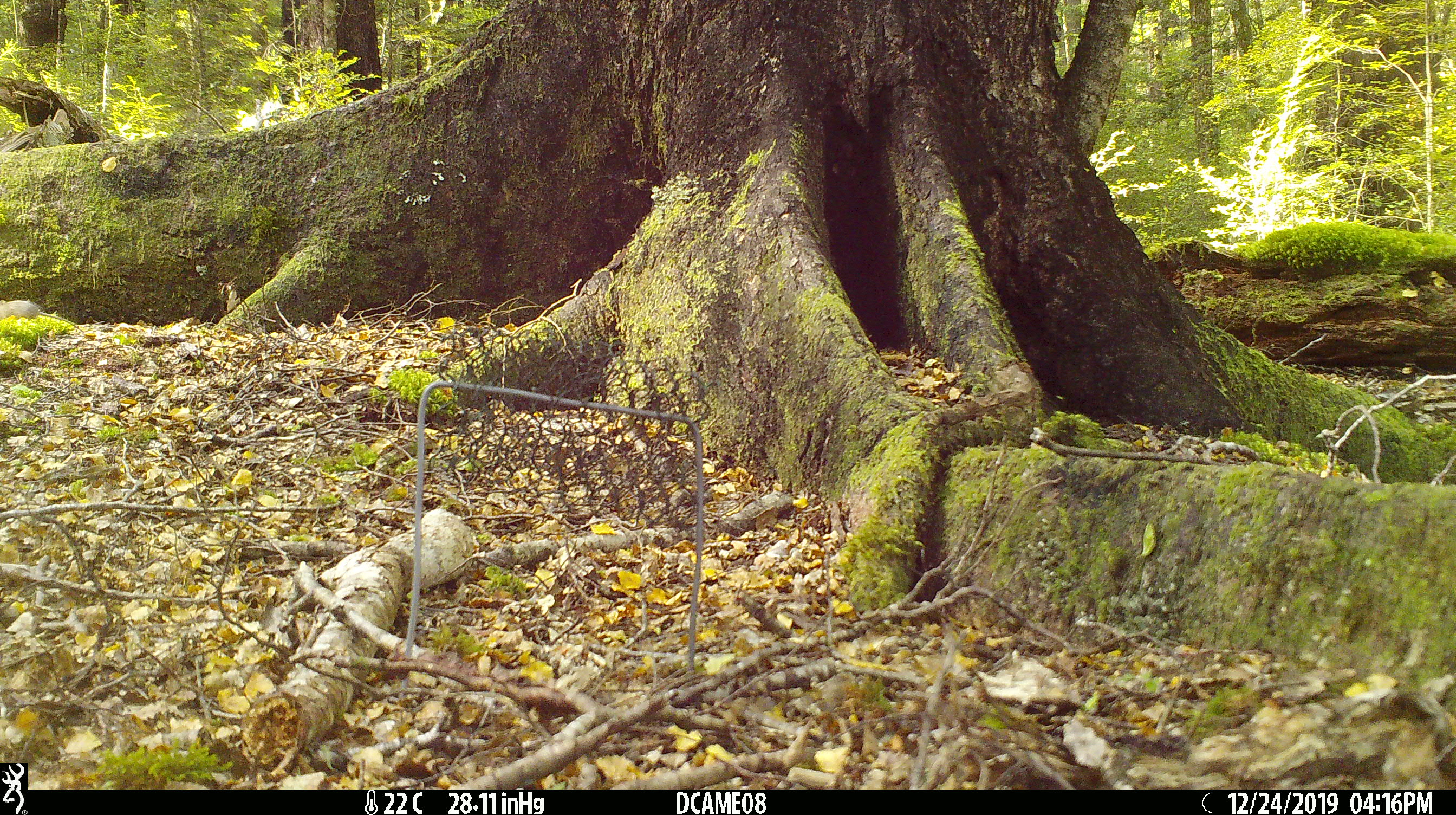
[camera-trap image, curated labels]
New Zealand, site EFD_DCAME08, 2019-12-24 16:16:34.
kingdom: Animalia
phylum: Chordata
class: Mammalia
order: Rodentia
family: Muridae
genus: Mus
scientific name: Mus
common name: mouse